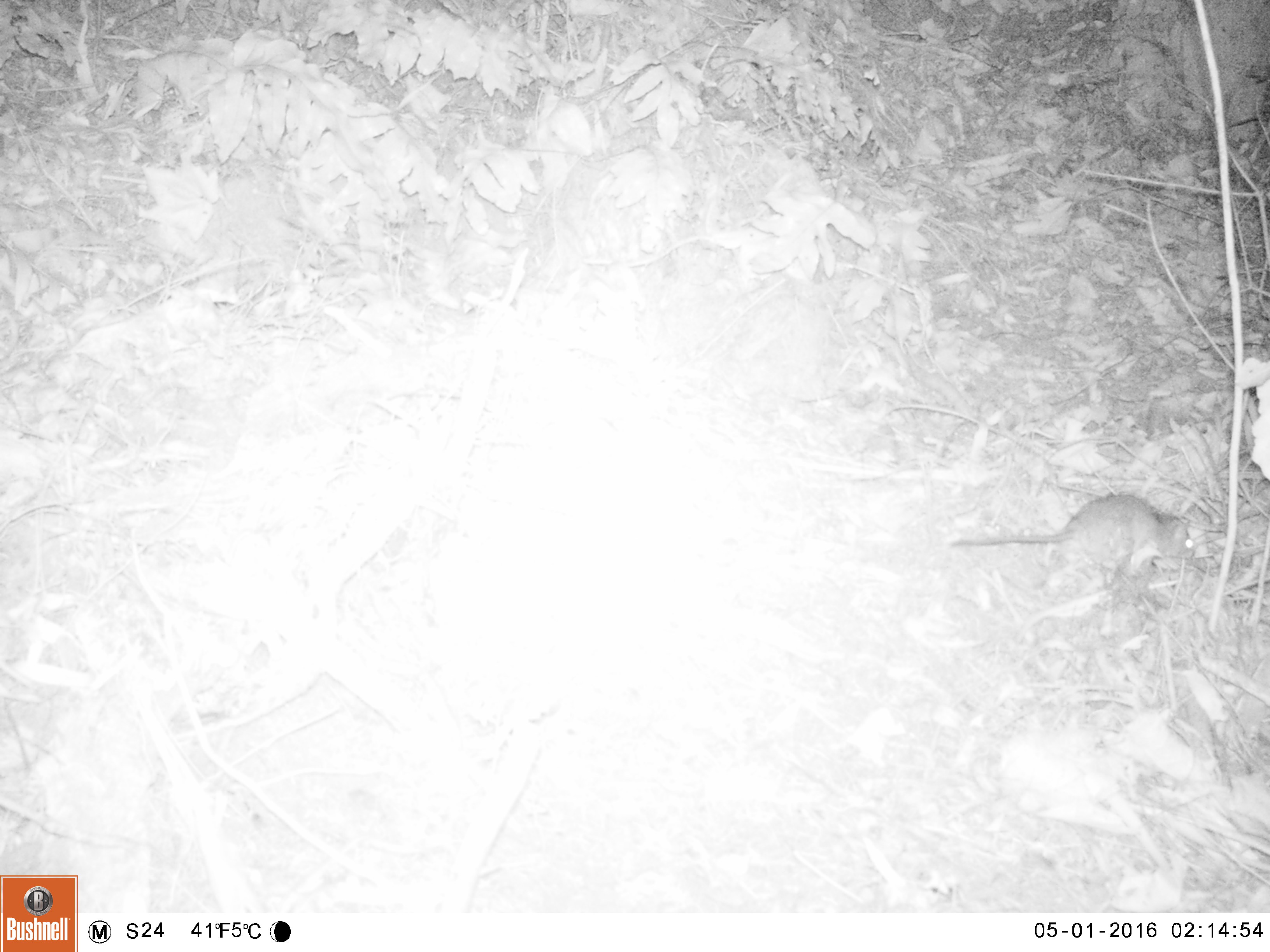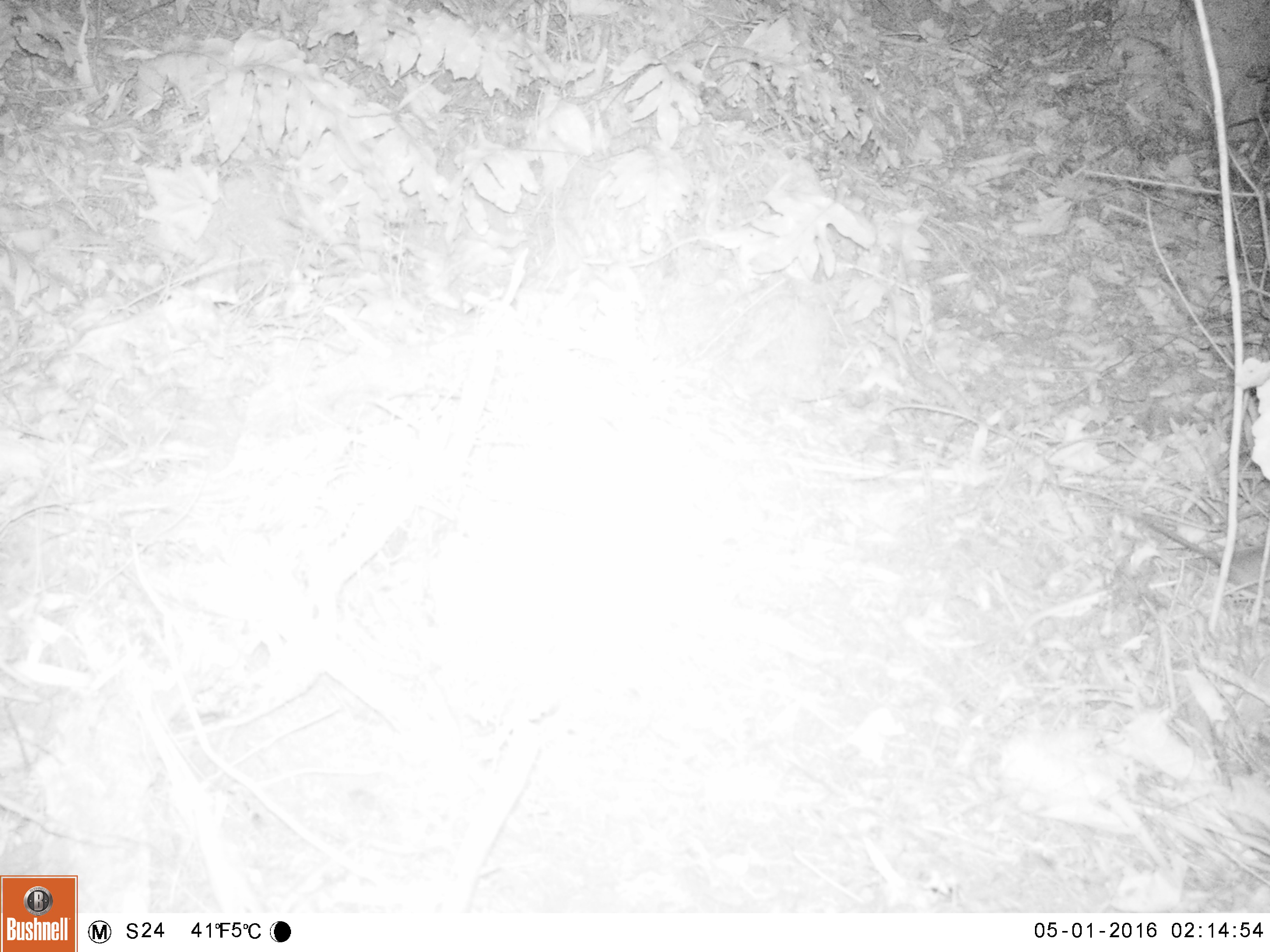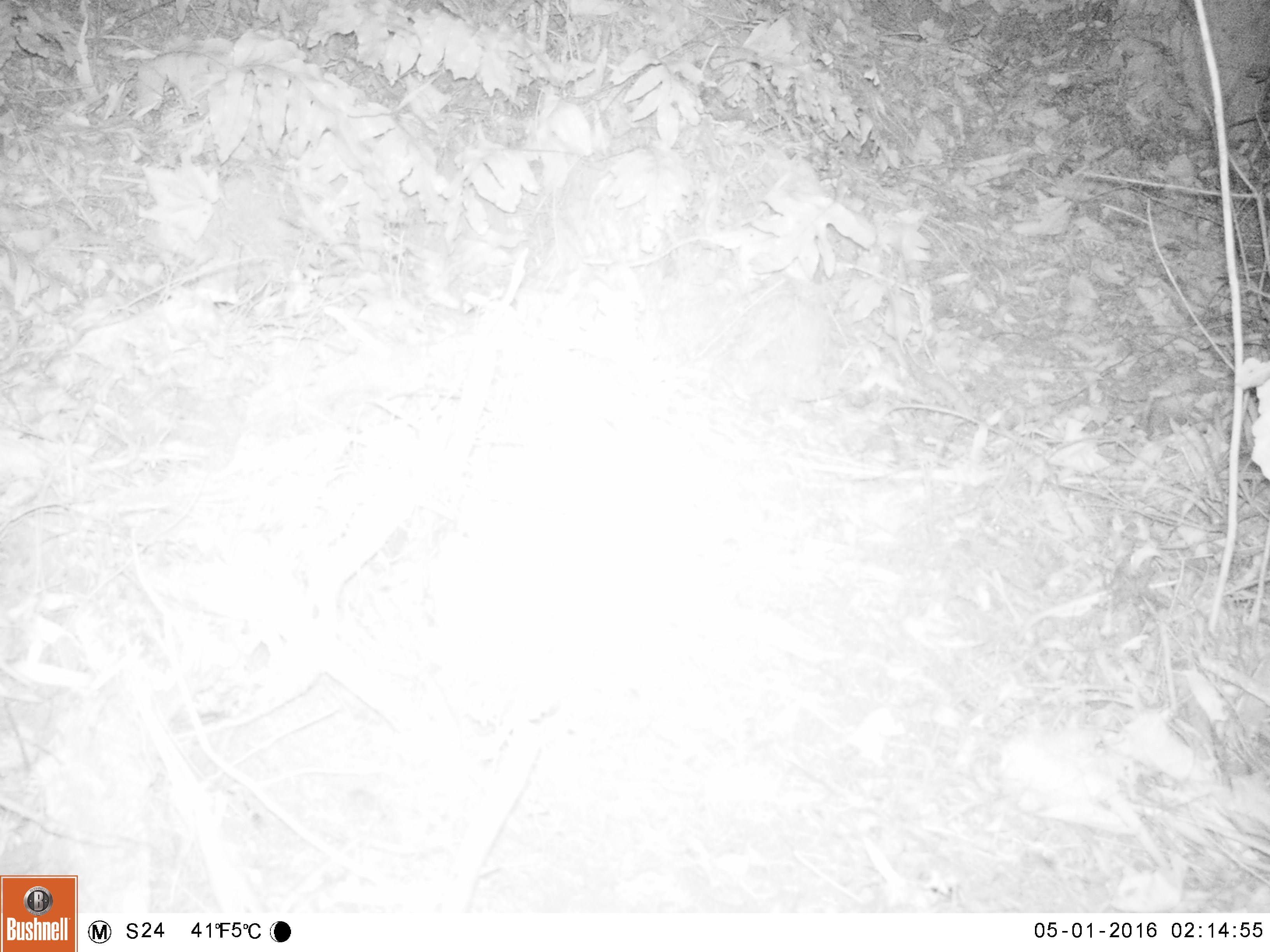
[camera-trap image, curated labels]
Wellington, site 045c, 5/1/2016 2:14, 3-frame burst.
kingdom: Animalia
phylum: Chordata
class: Mammalia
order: Rodentia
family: Muridae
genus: Rattus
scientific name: Rattus norvegicus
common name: norway rat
Norway rat (Rattus norvegicus).